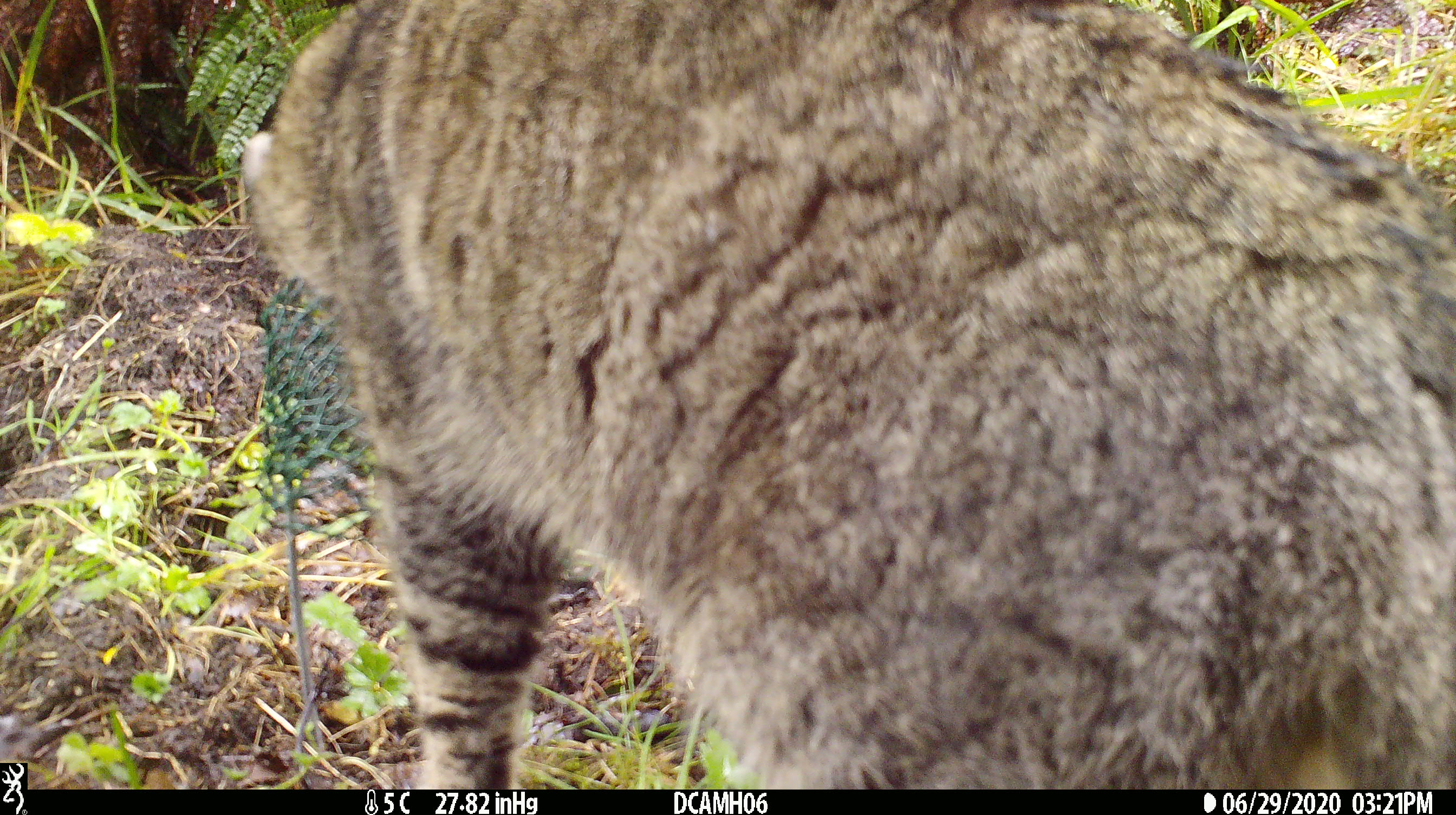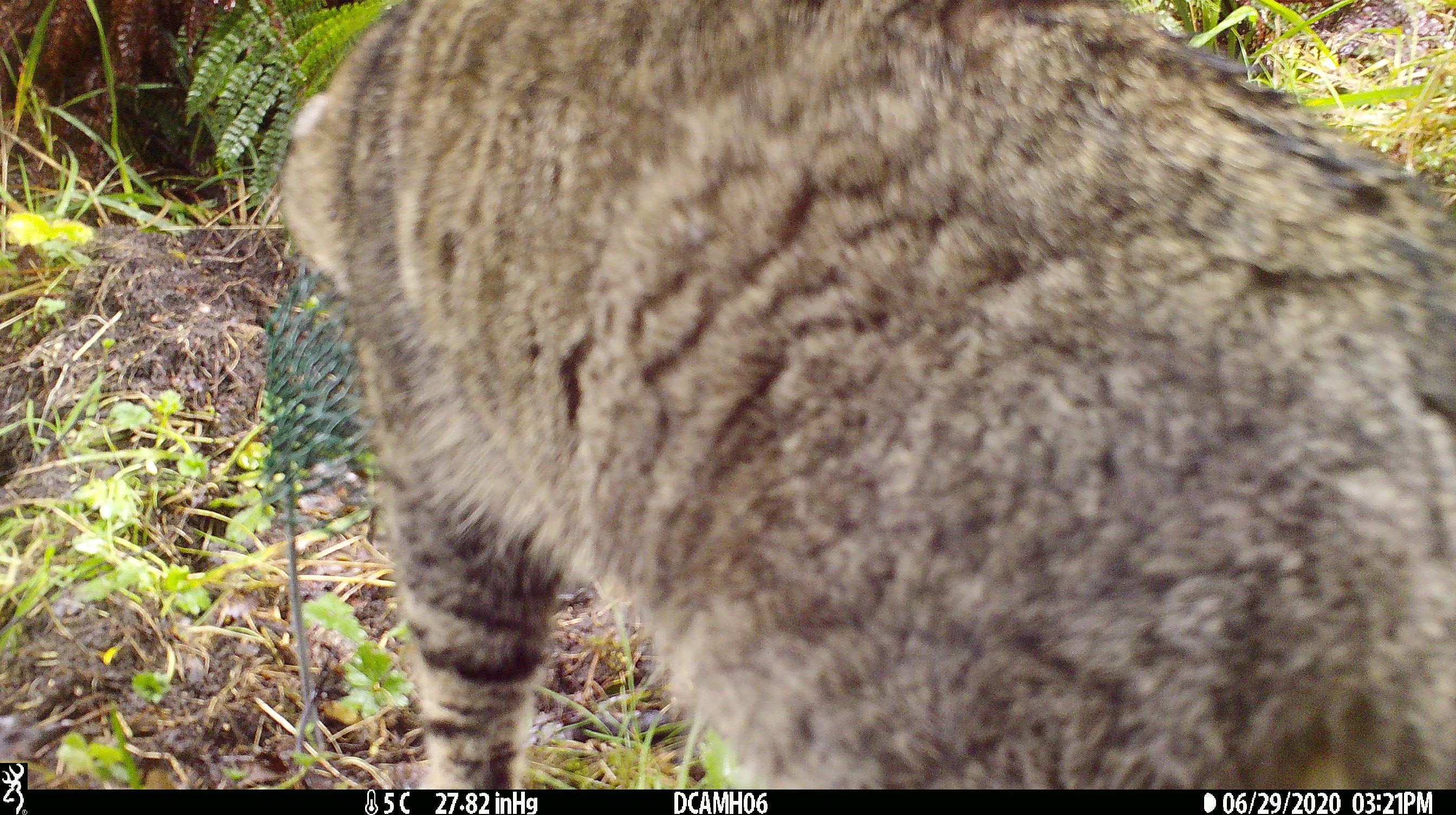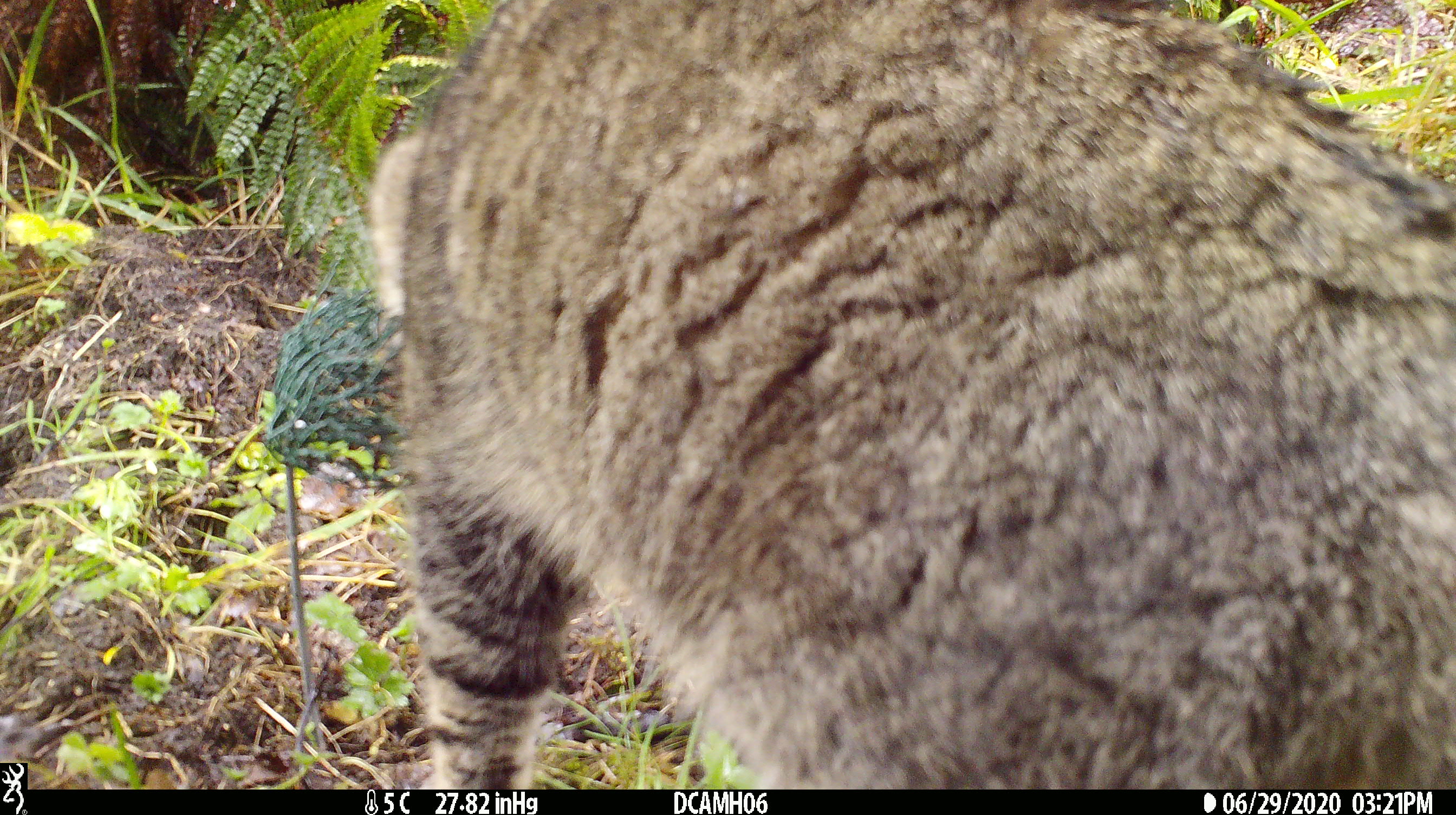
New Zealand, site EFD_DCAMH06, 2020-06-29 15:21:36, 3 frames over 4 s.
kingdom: Animalia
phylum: Chordata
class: Mammalia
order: Carnivora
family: Felidae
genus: Felis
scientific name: Felis catus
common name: domestic cat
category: cat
Cat (domestic cat) (Felis catus).